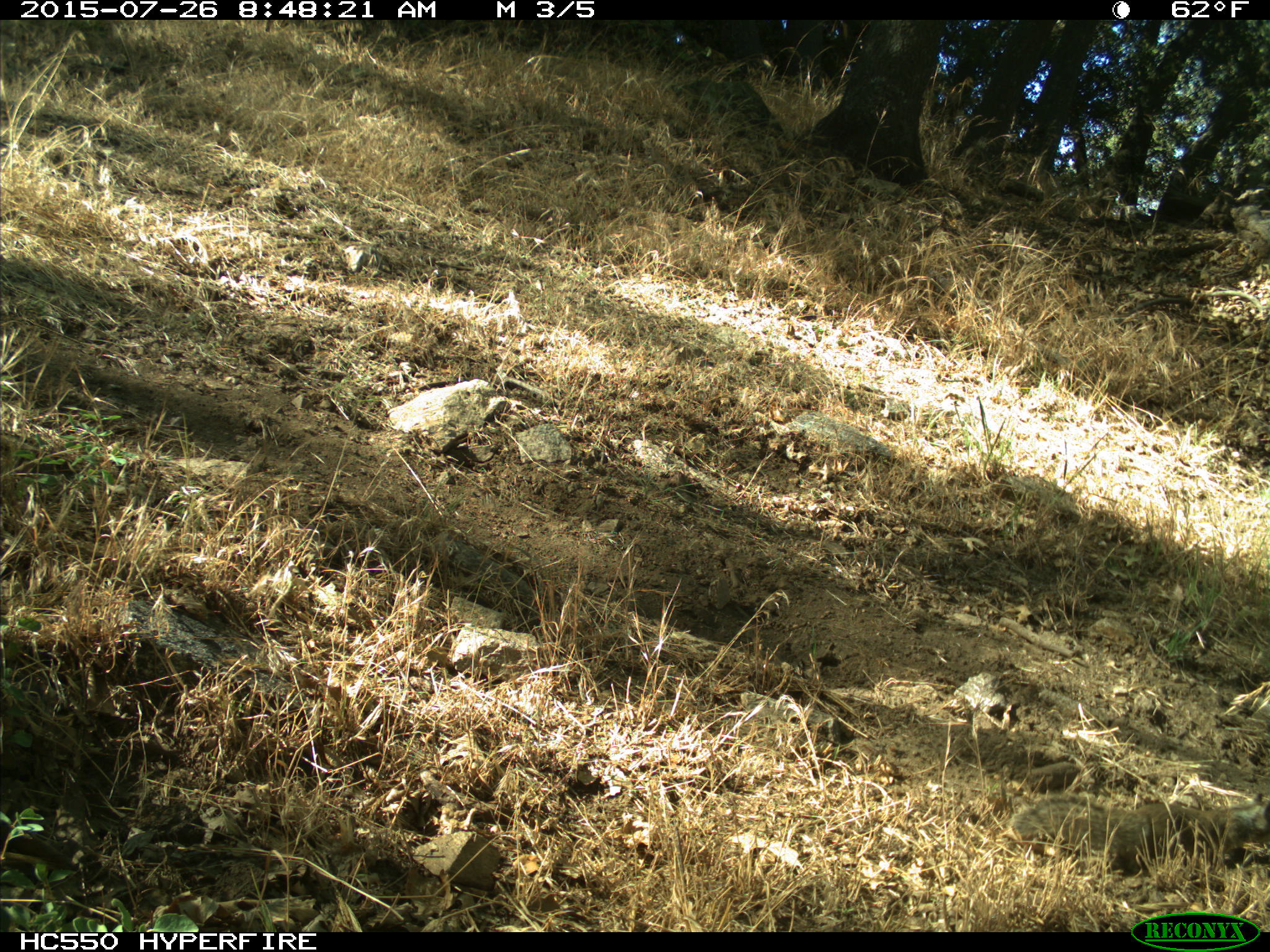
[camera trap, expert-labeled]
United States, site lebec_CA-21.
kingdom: Animalia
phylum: Chordata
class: Mammalia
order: Rodentia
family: Sciuridae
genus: Otospermophilus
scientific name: Otospermophilus beecheyi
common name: california ground squirrel